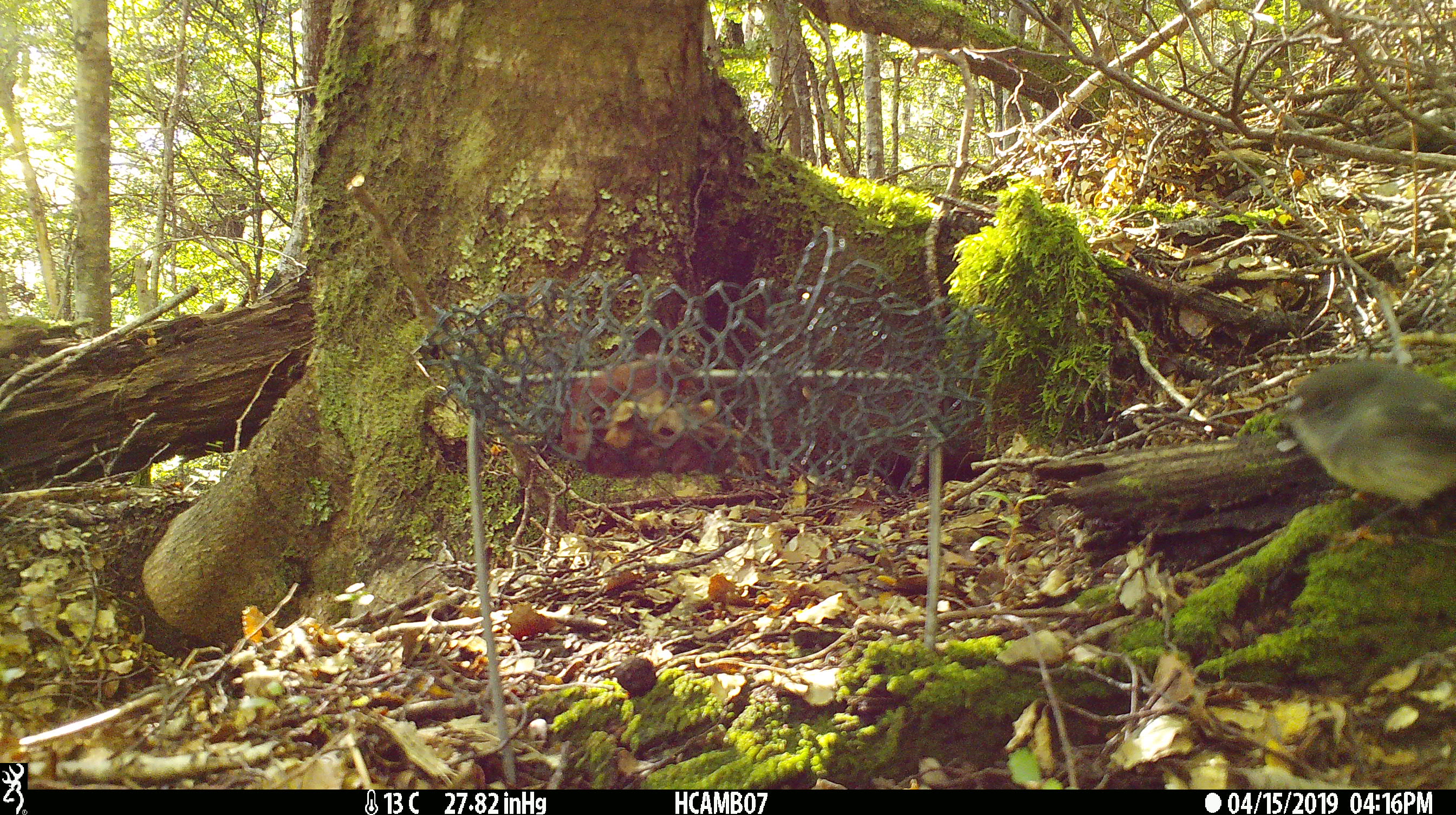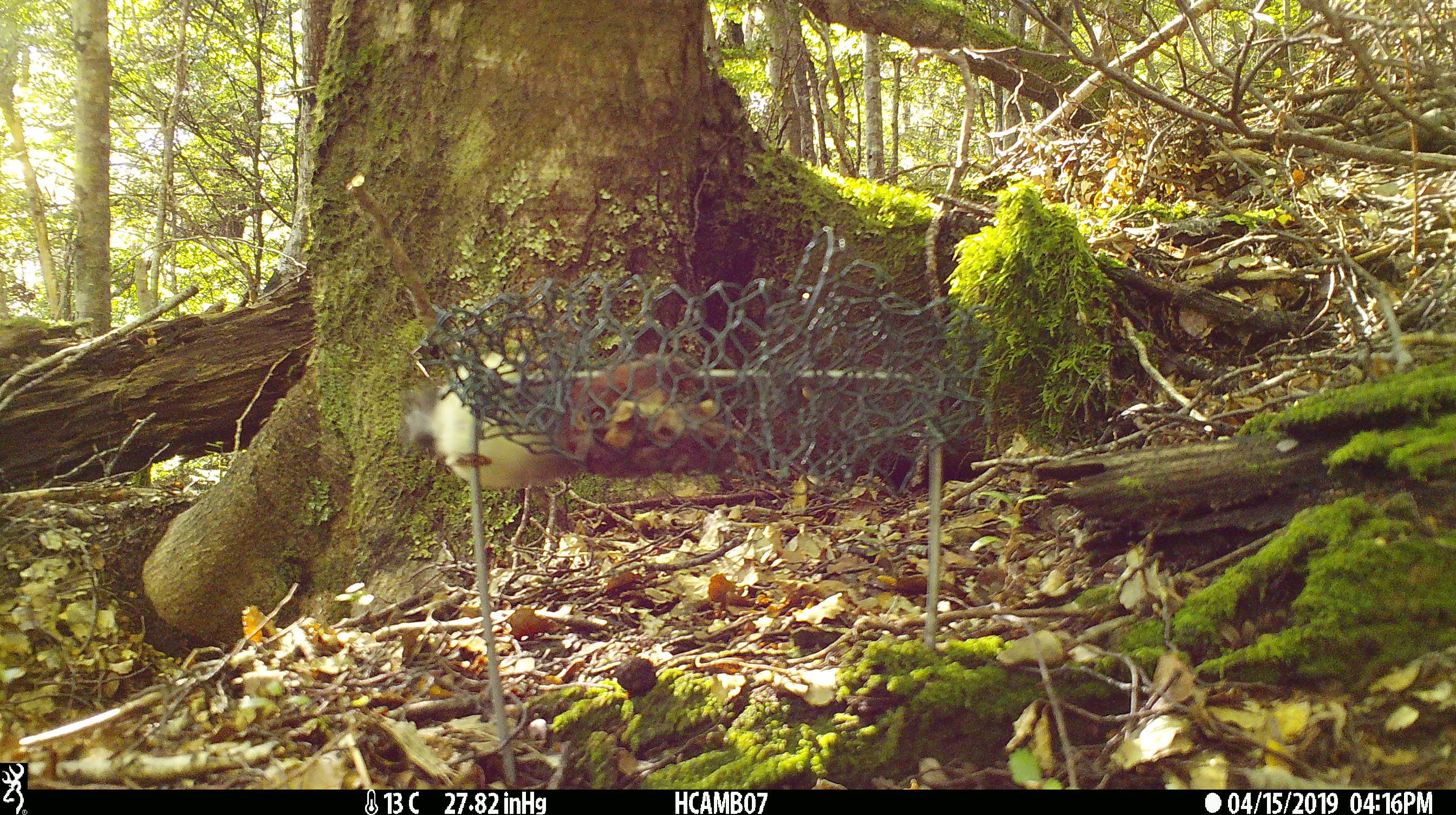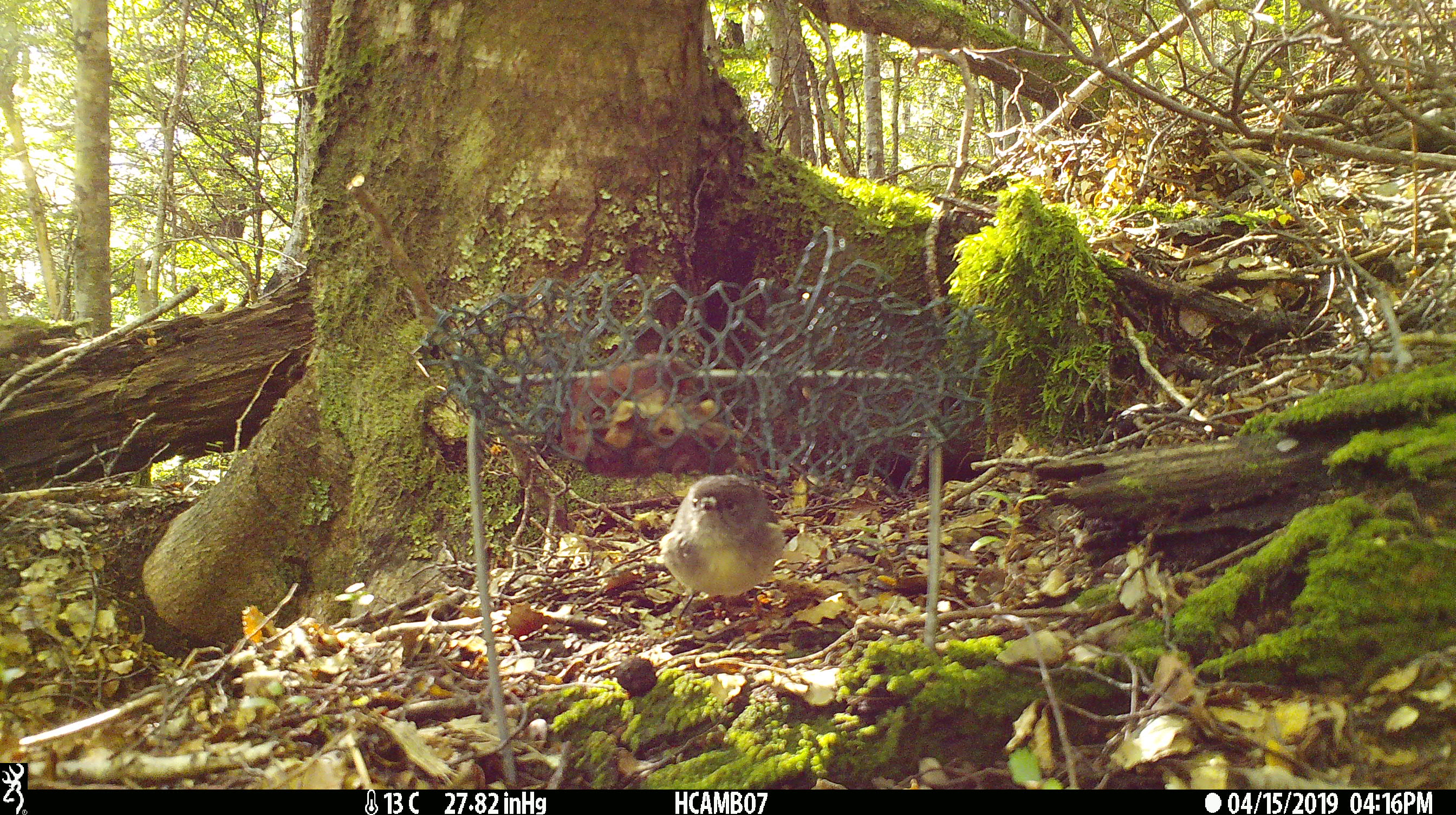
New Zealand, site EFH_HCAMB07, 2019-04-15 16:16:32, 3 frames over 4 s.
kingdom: Animalia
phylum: Chordata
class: Aves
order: Passeriformes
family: Petroicidae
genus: Petroica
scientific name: Petroica macrocephala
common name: tomtit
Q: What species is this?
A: Tomtit (Petroica macrocephala).